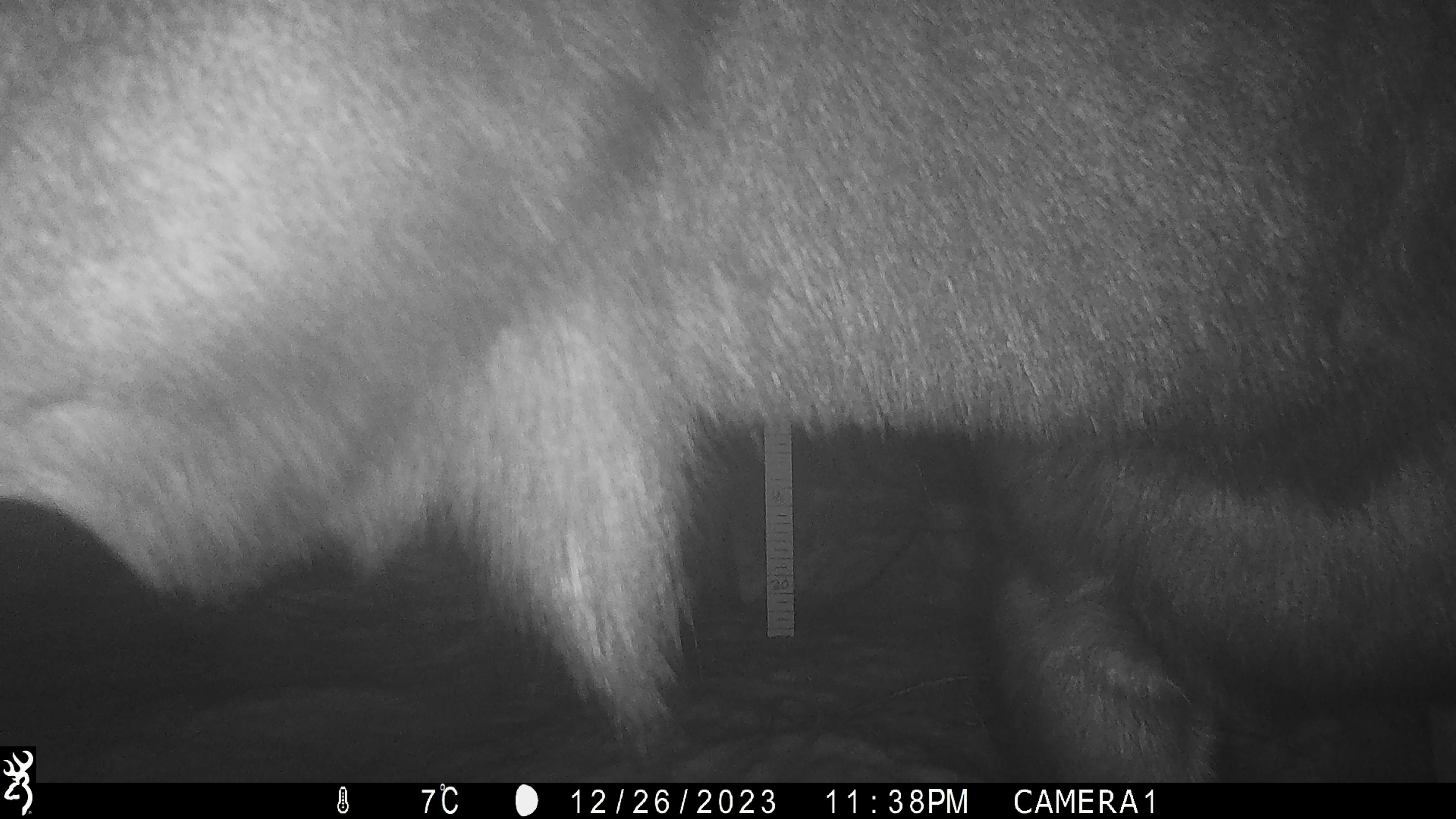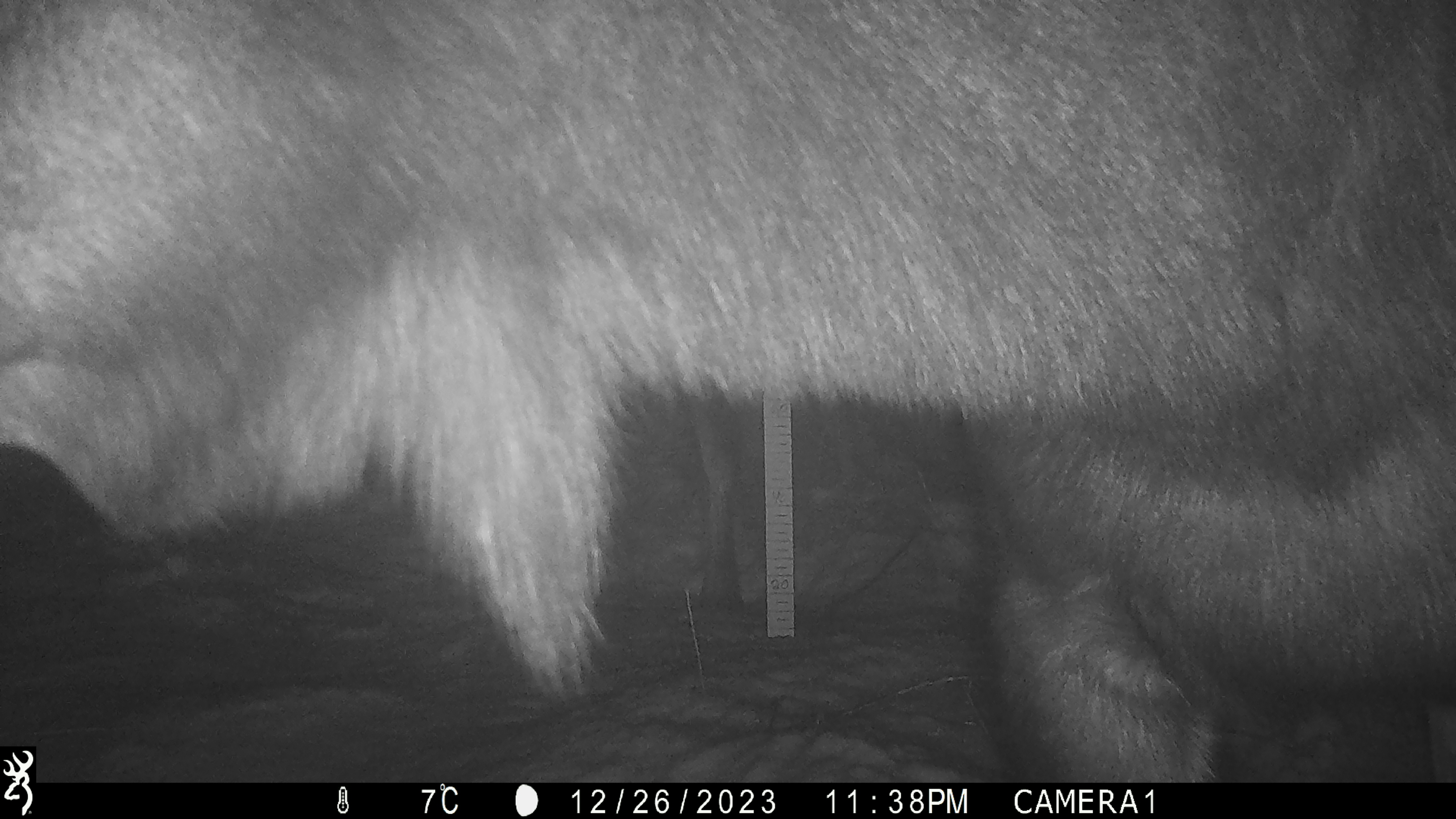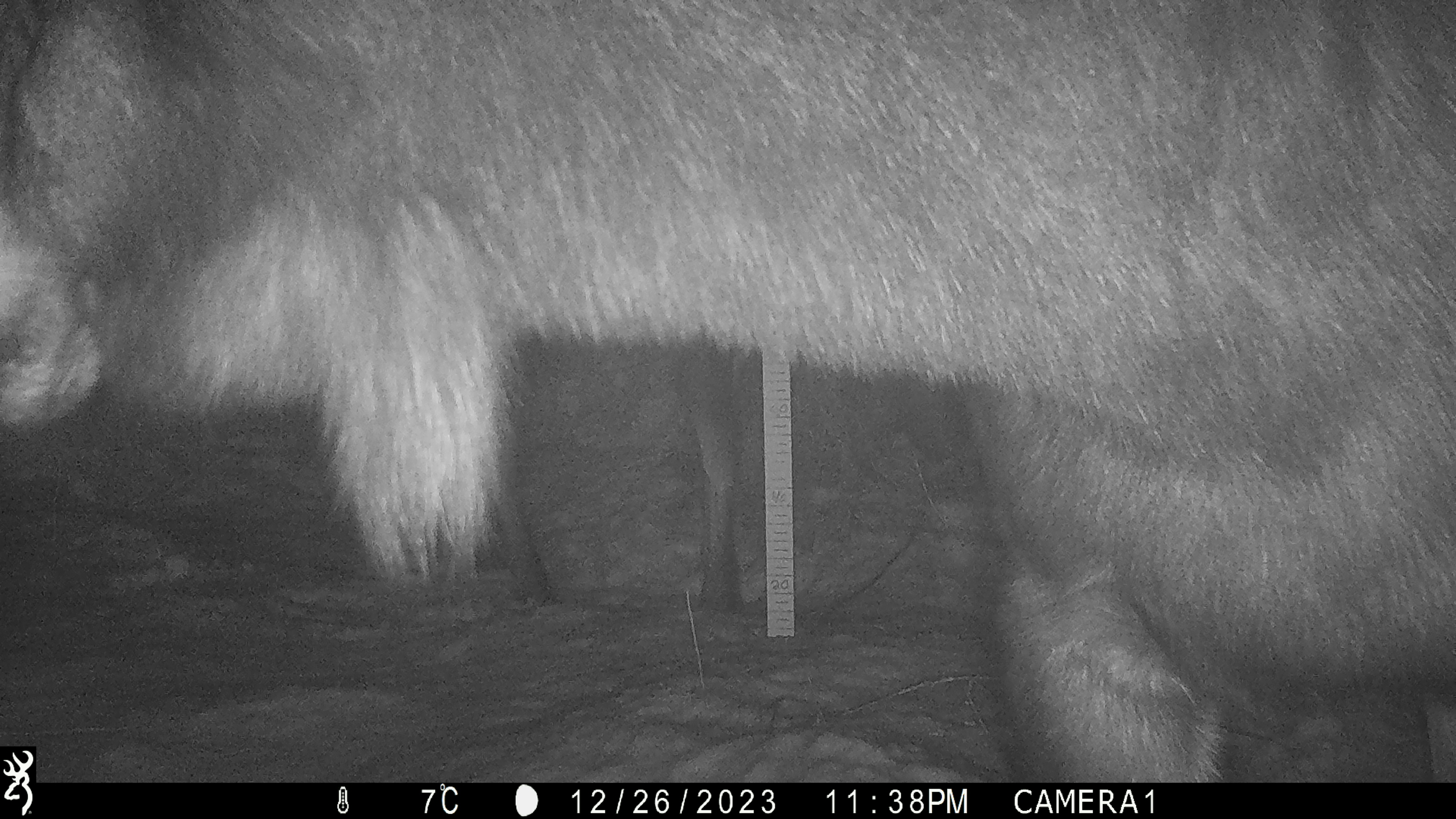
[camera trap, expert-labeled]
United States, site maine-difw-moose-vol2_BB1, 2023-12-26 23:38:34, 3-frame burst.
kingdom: Animalia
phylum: Chordata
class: Mammalia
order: Artiodactyla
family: Cervidae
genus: Alces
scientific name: Alces alces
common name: moose